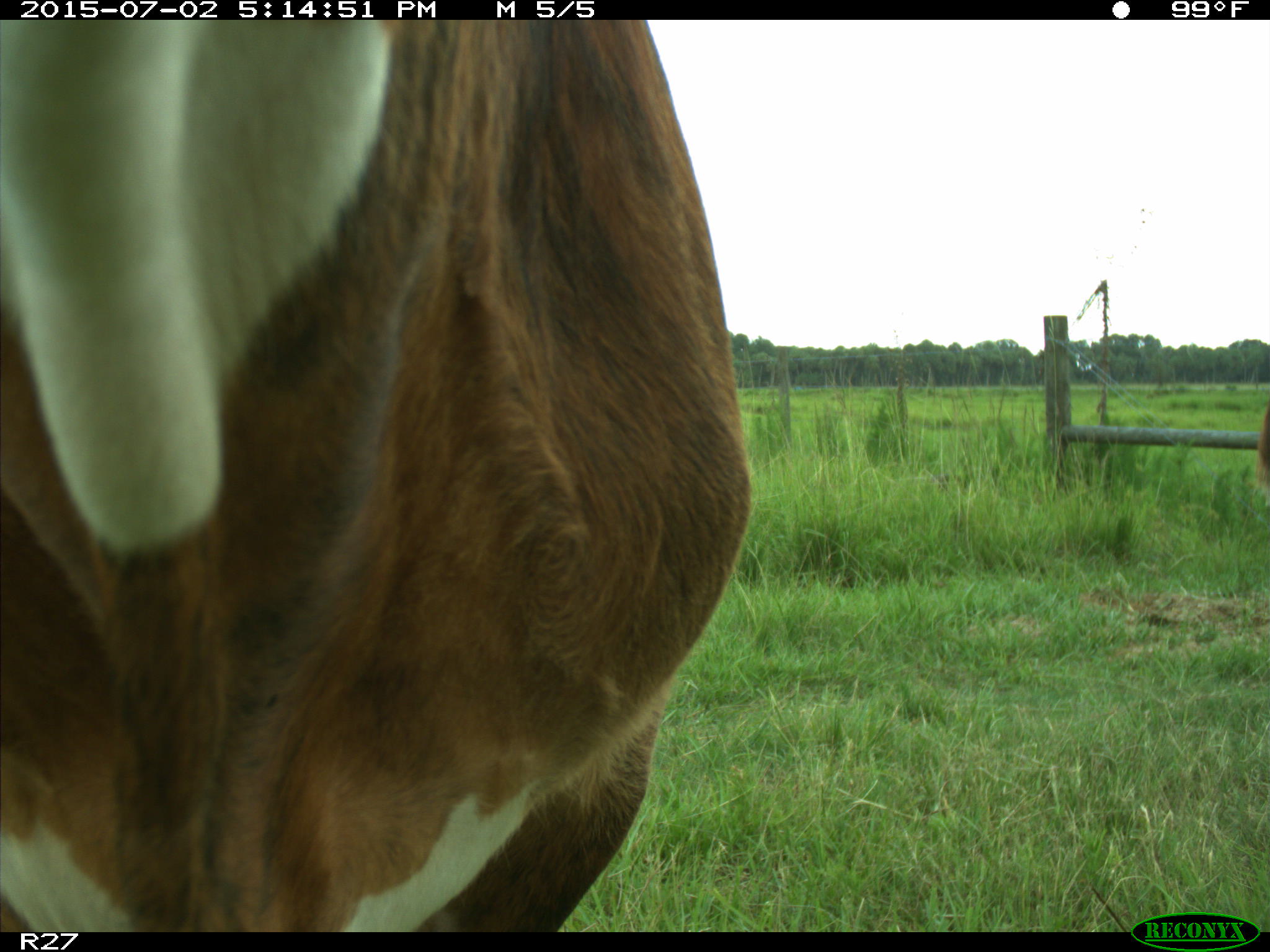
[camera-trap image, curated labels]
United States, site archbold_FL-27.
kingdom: Animalia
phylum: Chordata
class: Mammalia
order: Artiodactyla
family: Bovidae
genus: Bos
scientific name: Bos taurus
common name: domestic cow